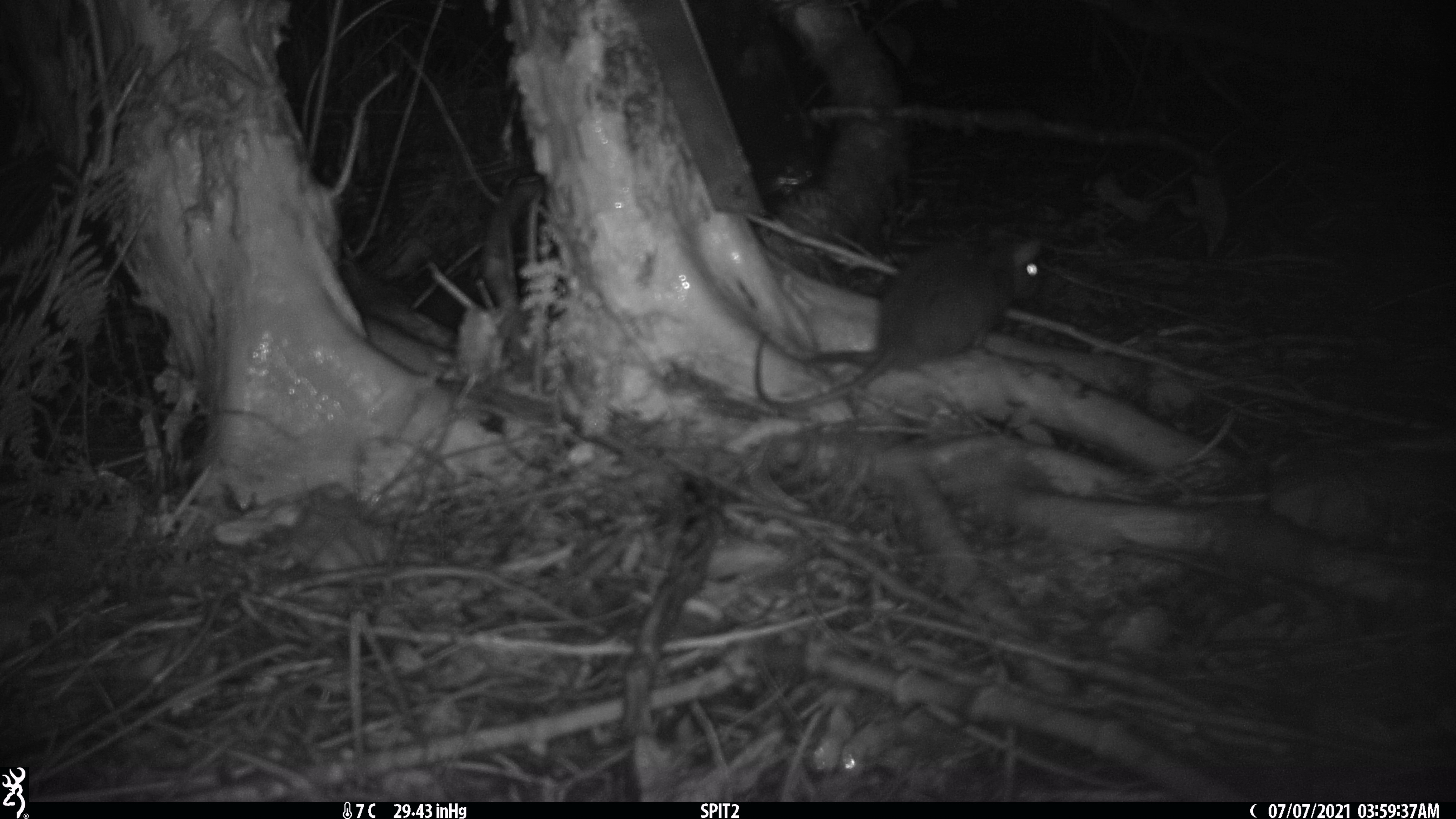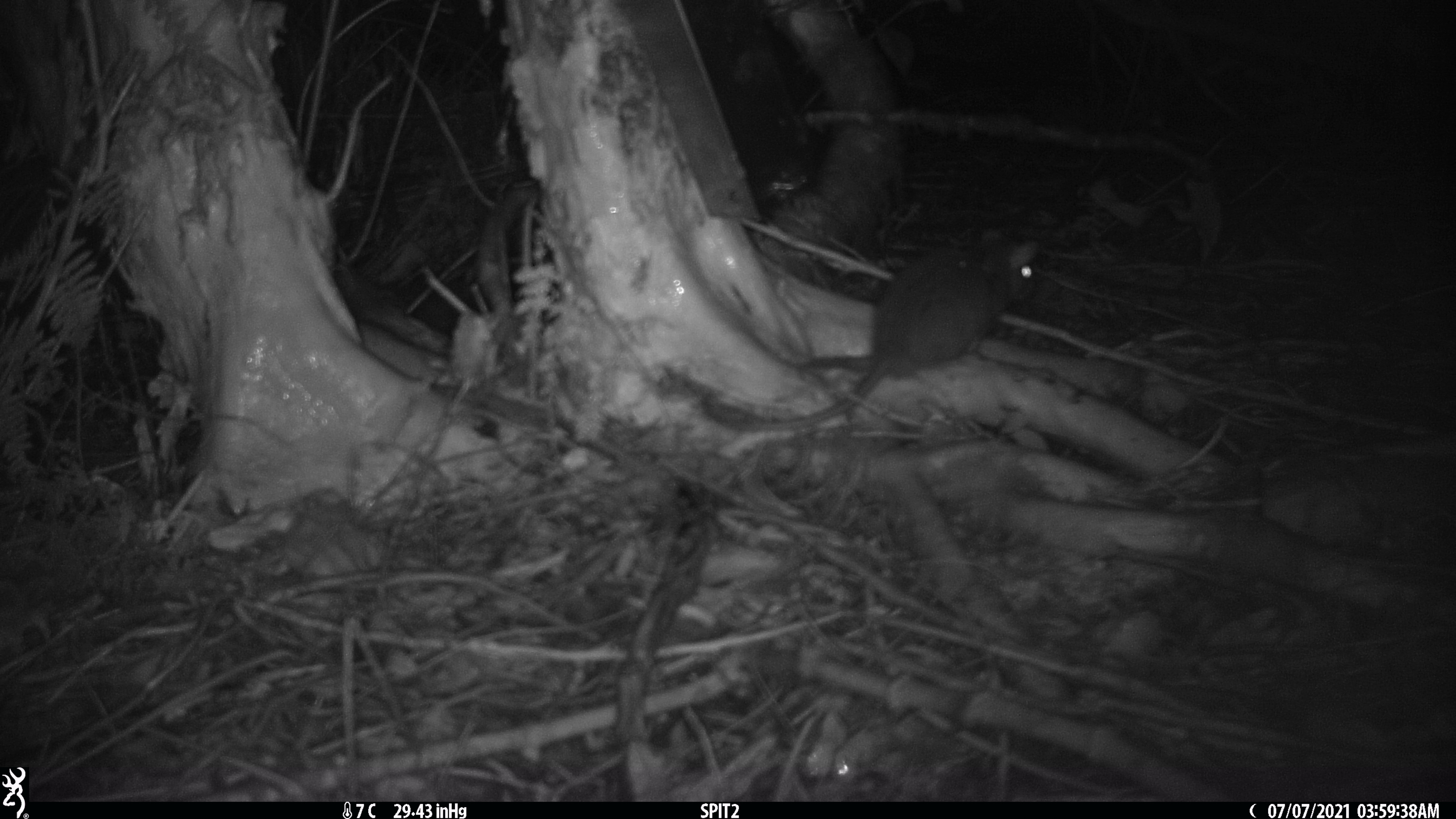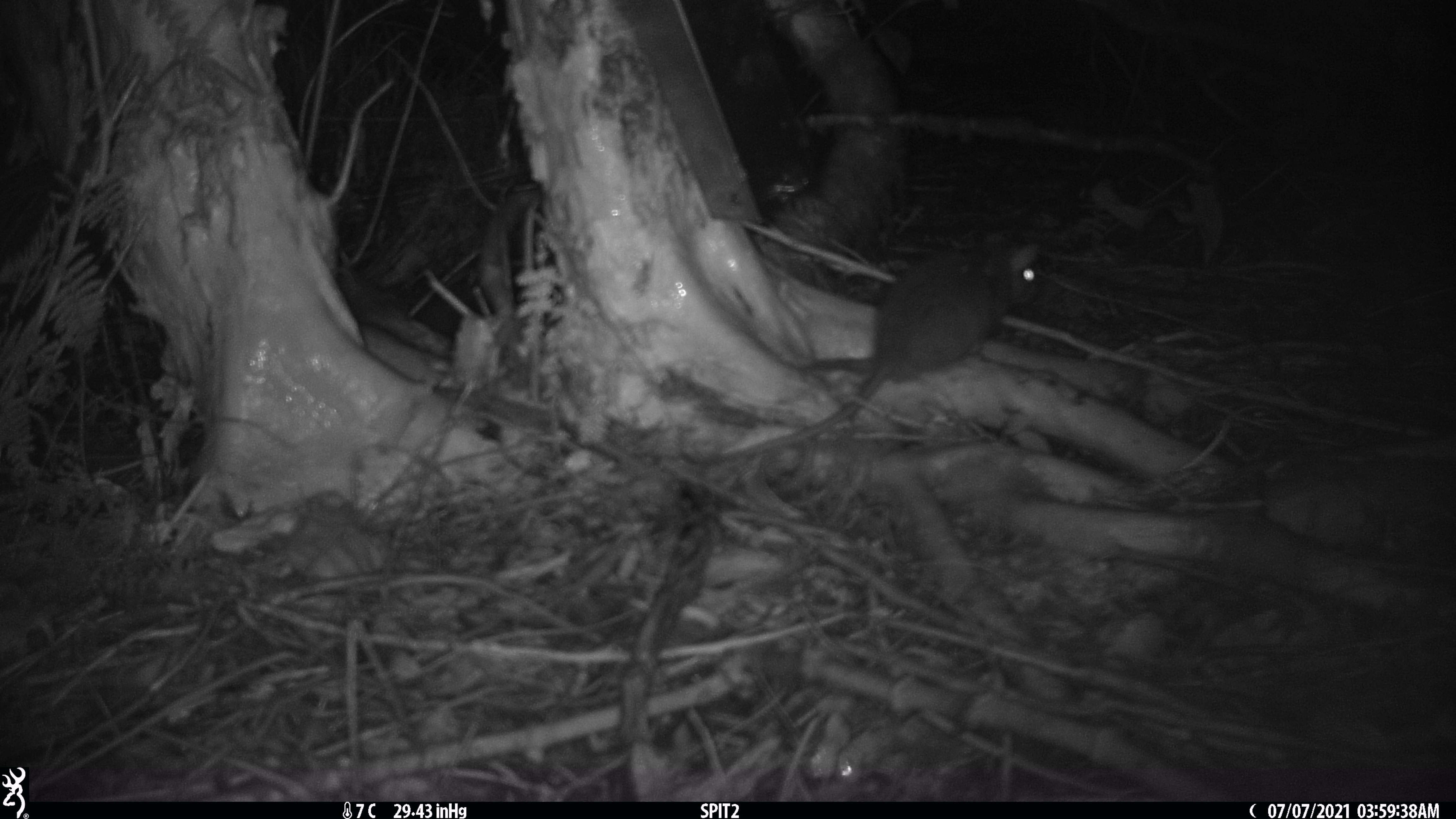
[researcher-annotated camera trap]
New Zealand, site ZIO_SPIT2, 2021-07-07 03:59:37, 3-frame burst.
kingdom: Animalia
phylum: Chordata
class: Mammalia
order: Rodentia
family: Muridae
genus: Rattus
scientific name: Rattus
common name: rat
Rat (Rattus).